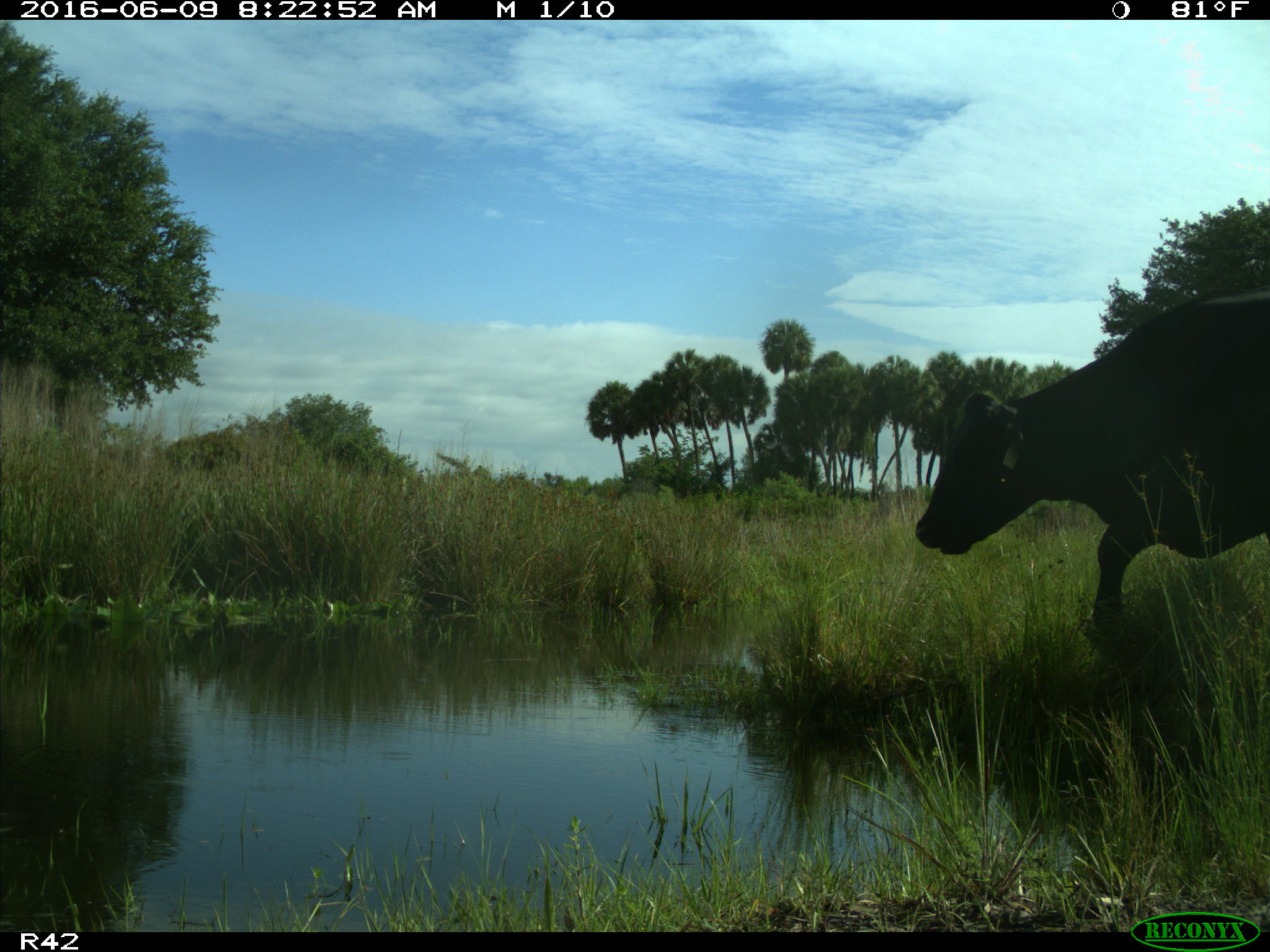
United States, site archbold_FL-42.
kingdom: Animalia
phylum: Chordata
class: Mammalia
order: Artiodactyla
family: Bovidae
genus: Bos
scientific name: Bos taurus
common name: domestic cow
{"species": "Bos taurus (domestic cow)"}